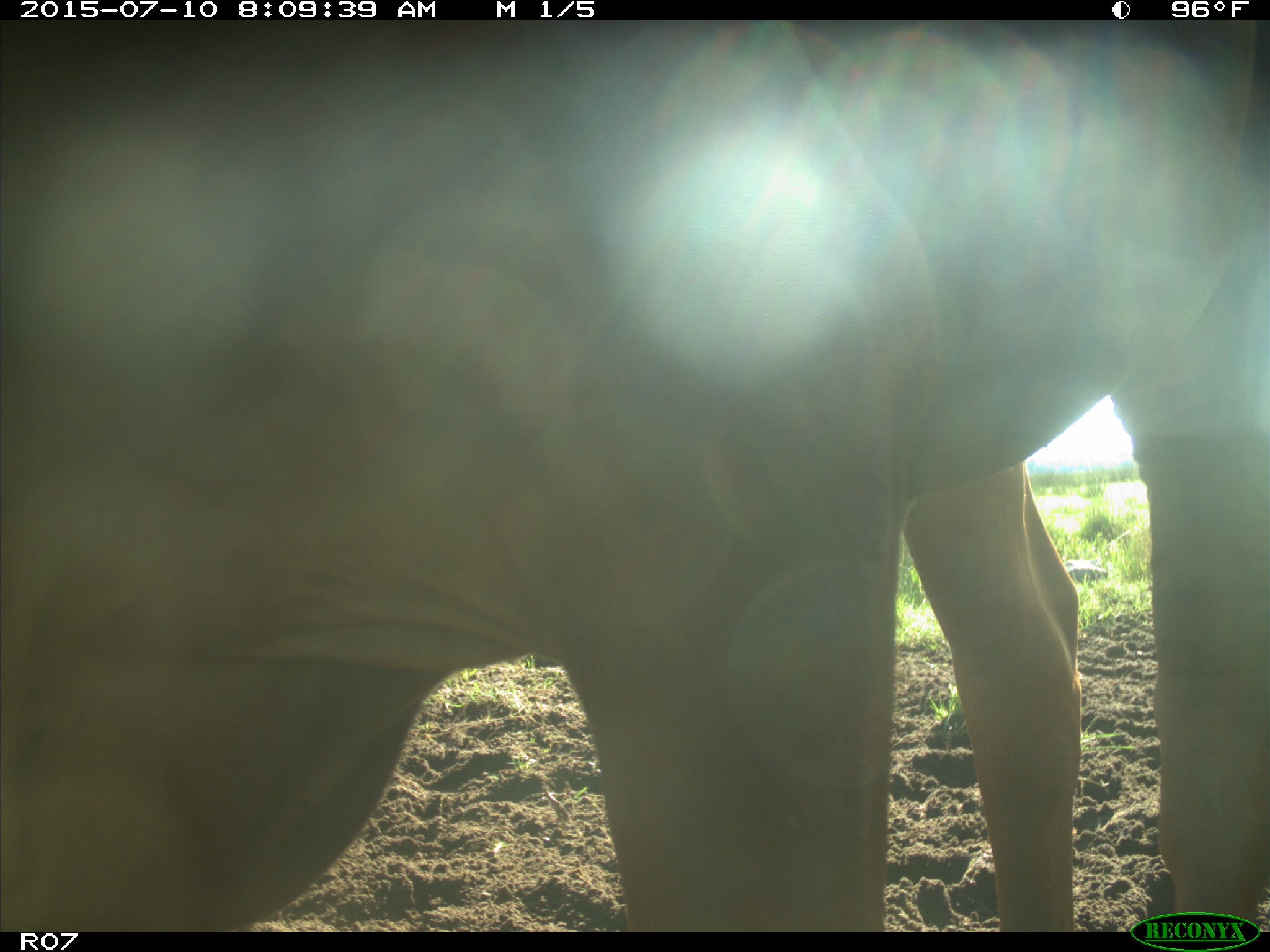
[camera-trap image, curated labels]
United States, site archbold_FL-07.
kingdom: Animalia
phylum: Chordata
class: Mammalia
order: Artiodactyla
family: Bovidae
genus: Bos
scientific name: Bos taurus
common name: domestic cow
Bos taurus (domestic cow).